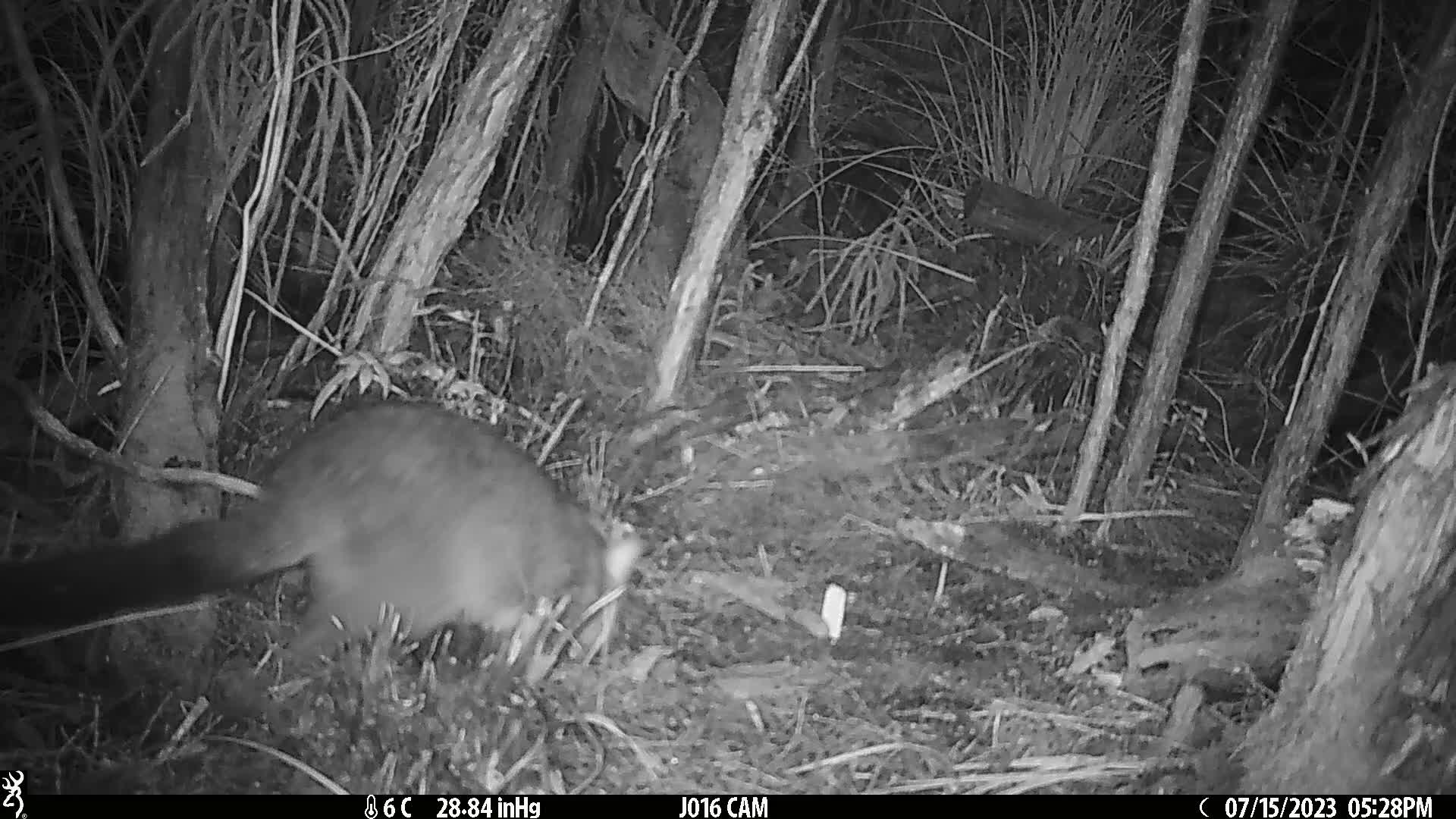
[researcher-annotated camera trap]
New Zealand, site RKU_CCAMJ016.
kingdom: Animalia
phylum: Chordata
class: Mammalia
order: Diprotodontia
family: Phalangeridae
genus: Trichosurus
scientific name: Trichosurus vulpecula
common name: common brushtail possum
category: possum